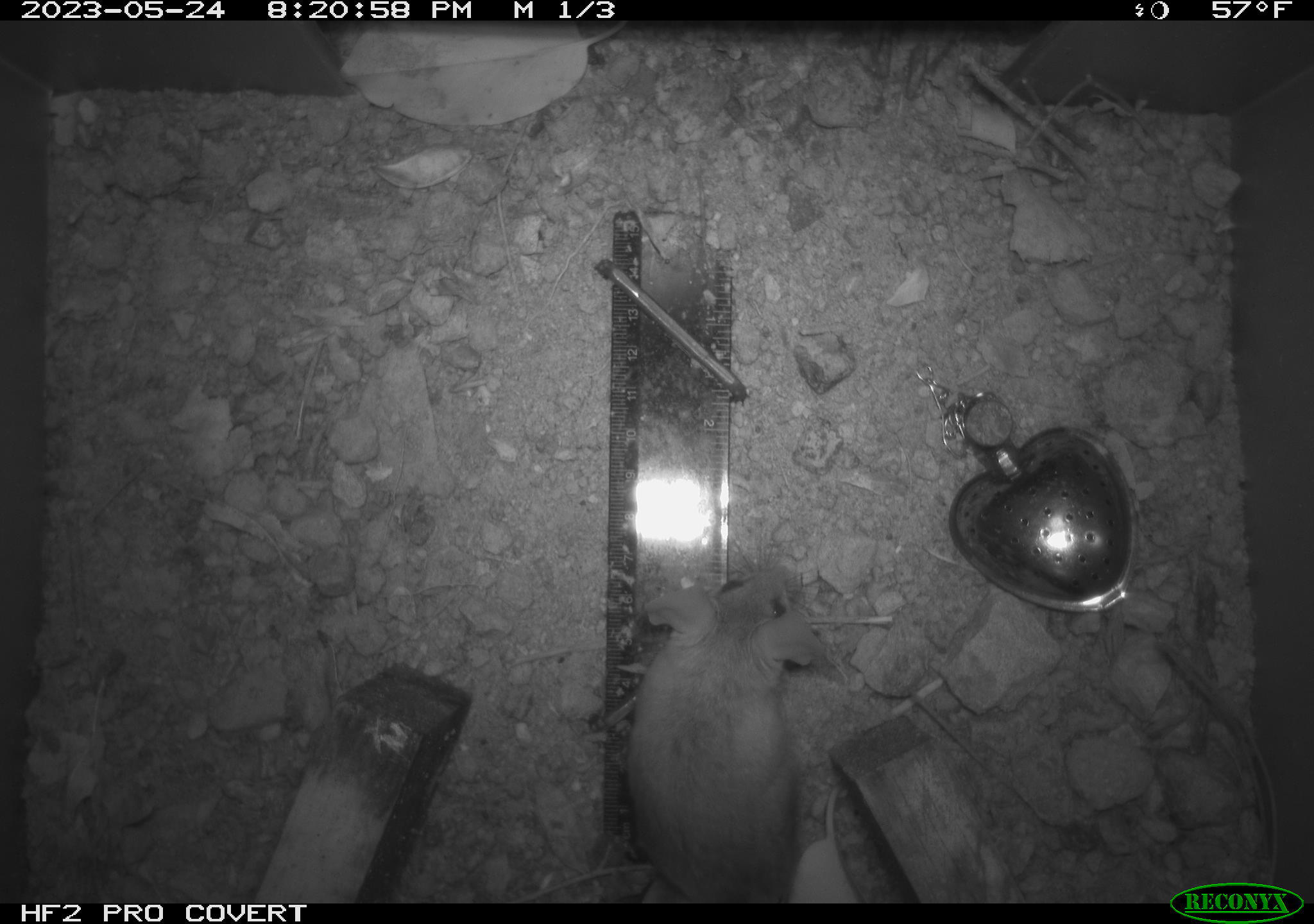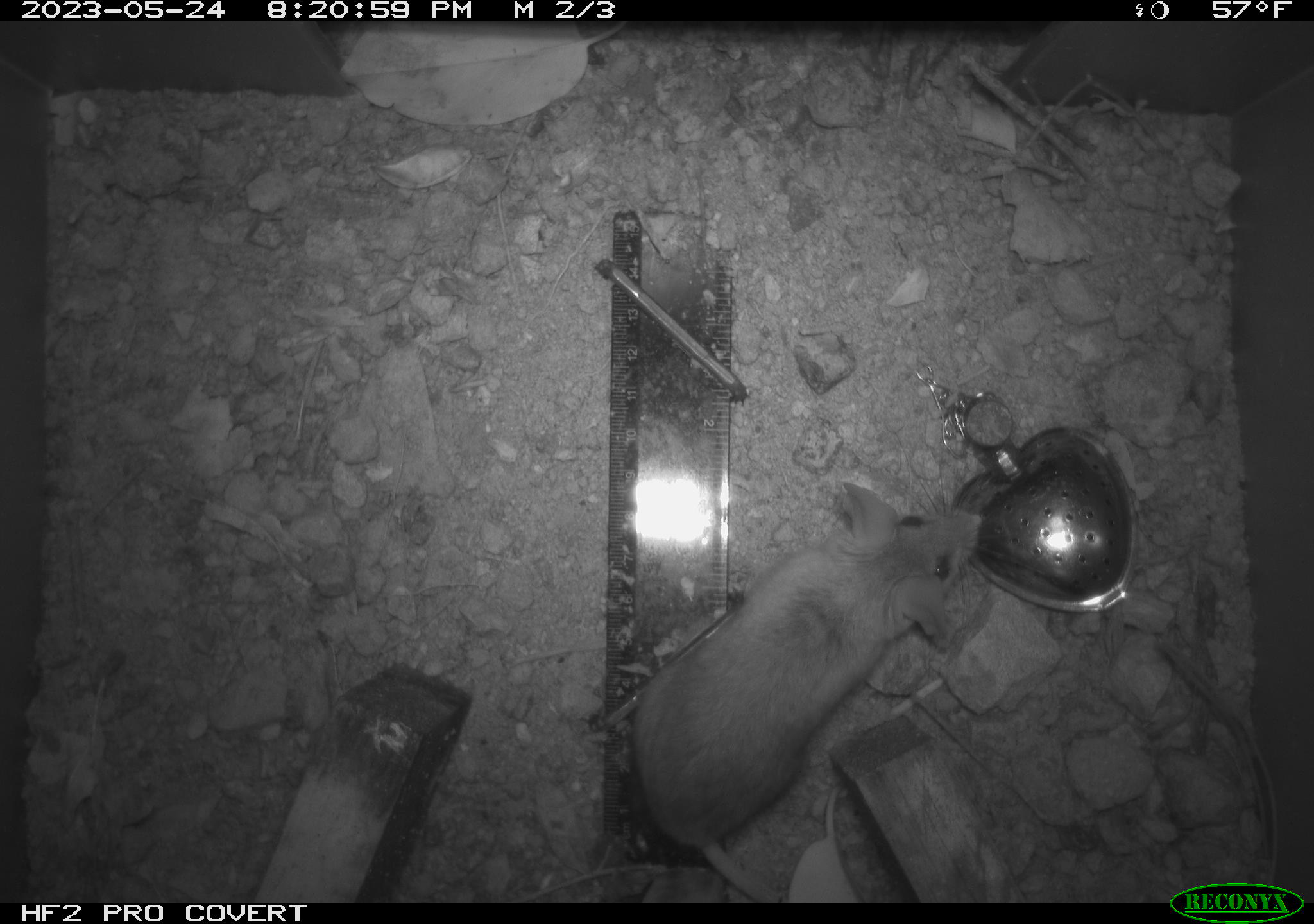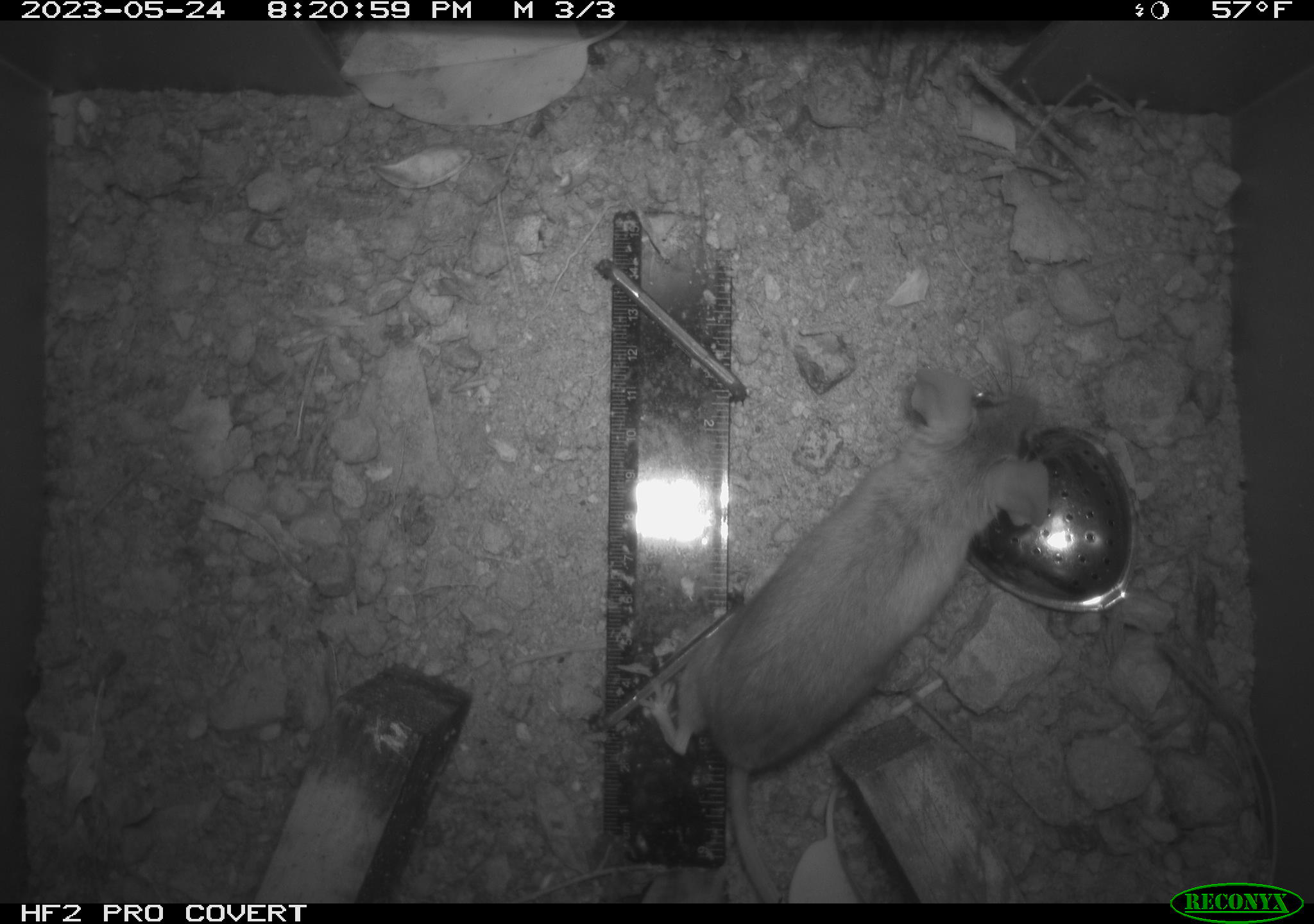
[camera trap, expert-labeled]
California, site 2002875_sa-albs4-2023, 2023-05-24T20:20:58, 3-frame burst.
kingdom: Animalia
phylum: Chordata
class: Mammalia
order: Rodentia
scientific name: Rodentia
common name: mouse species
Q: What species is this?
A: Mouse species (Rodentia).